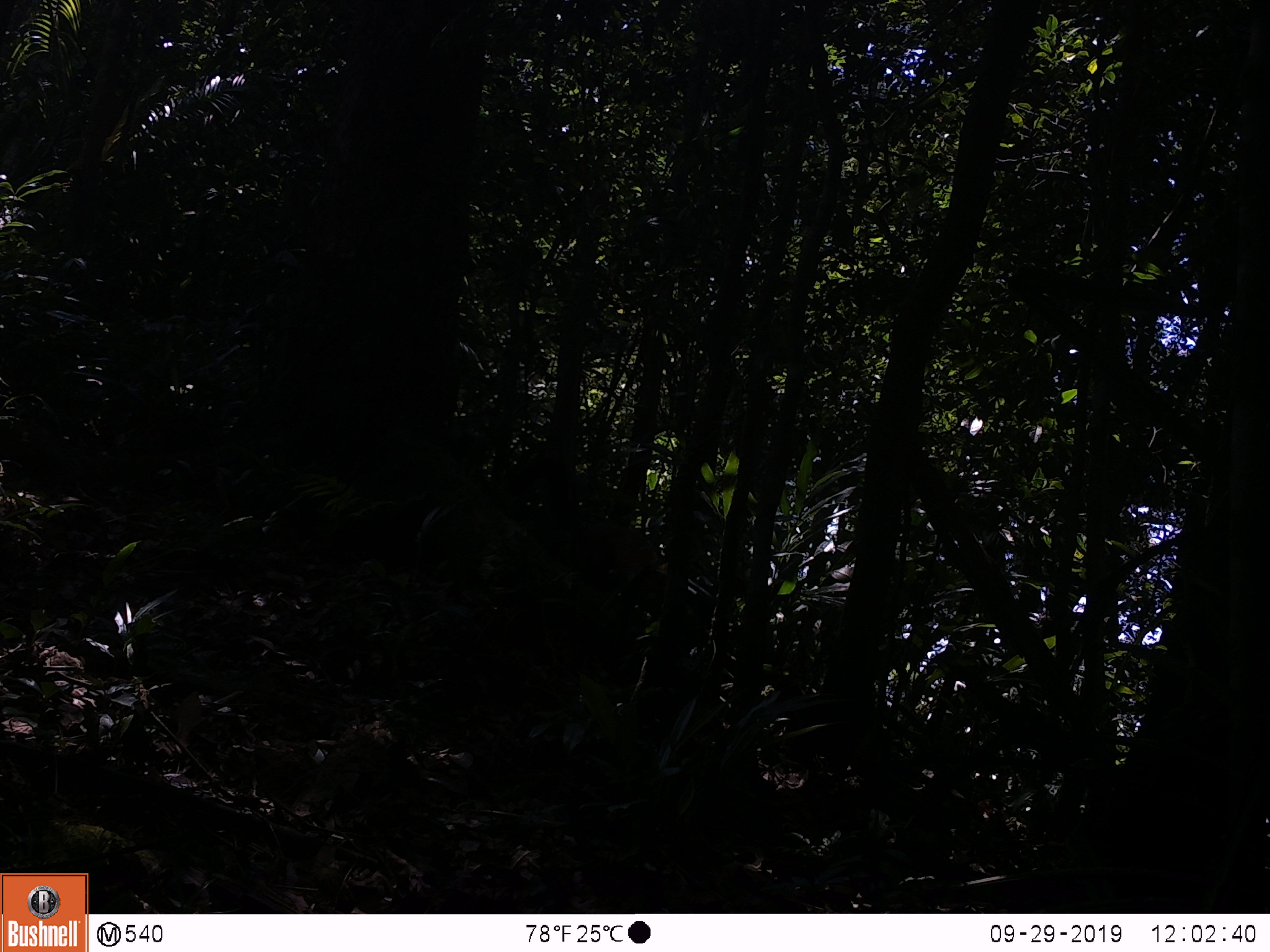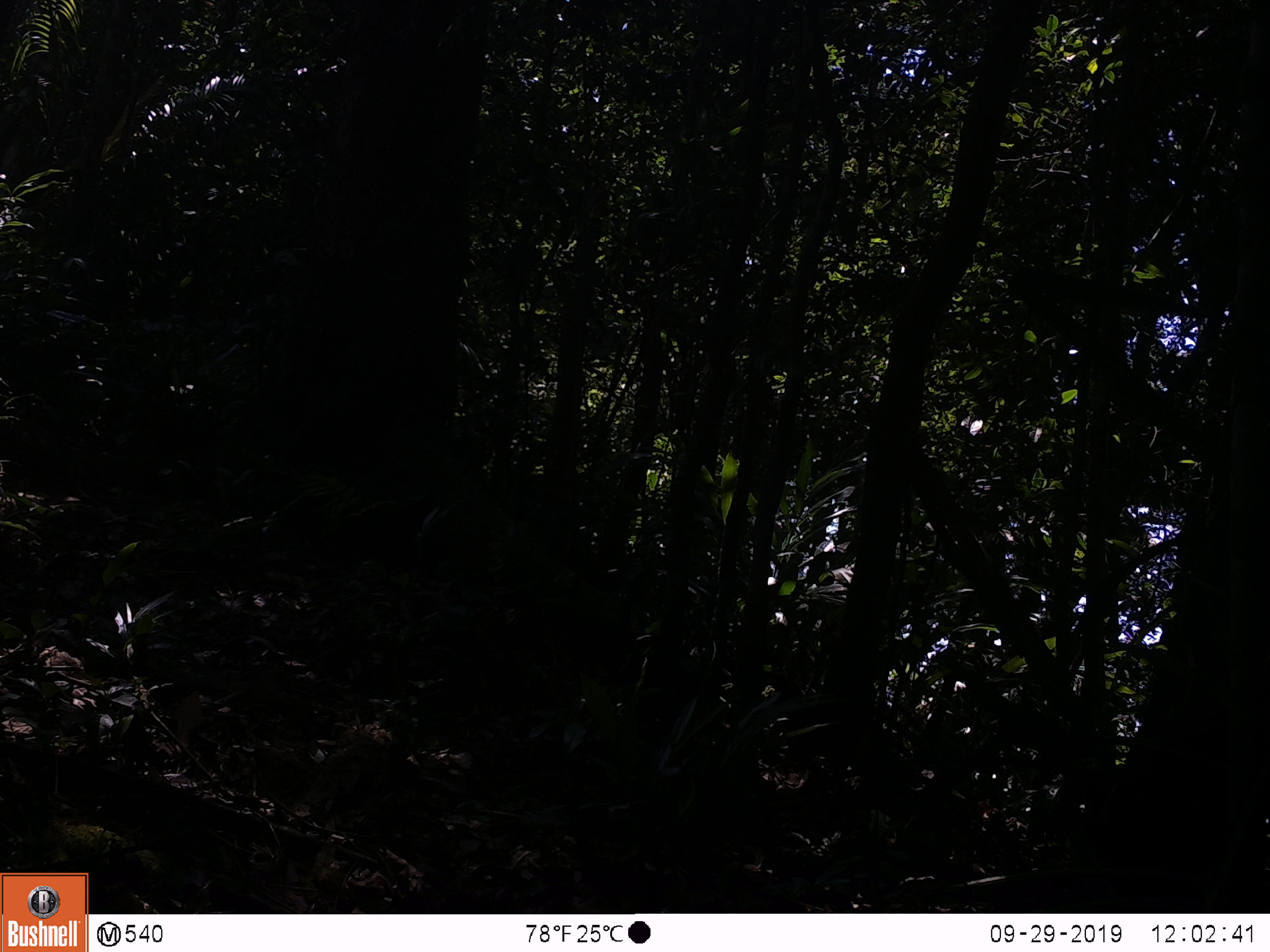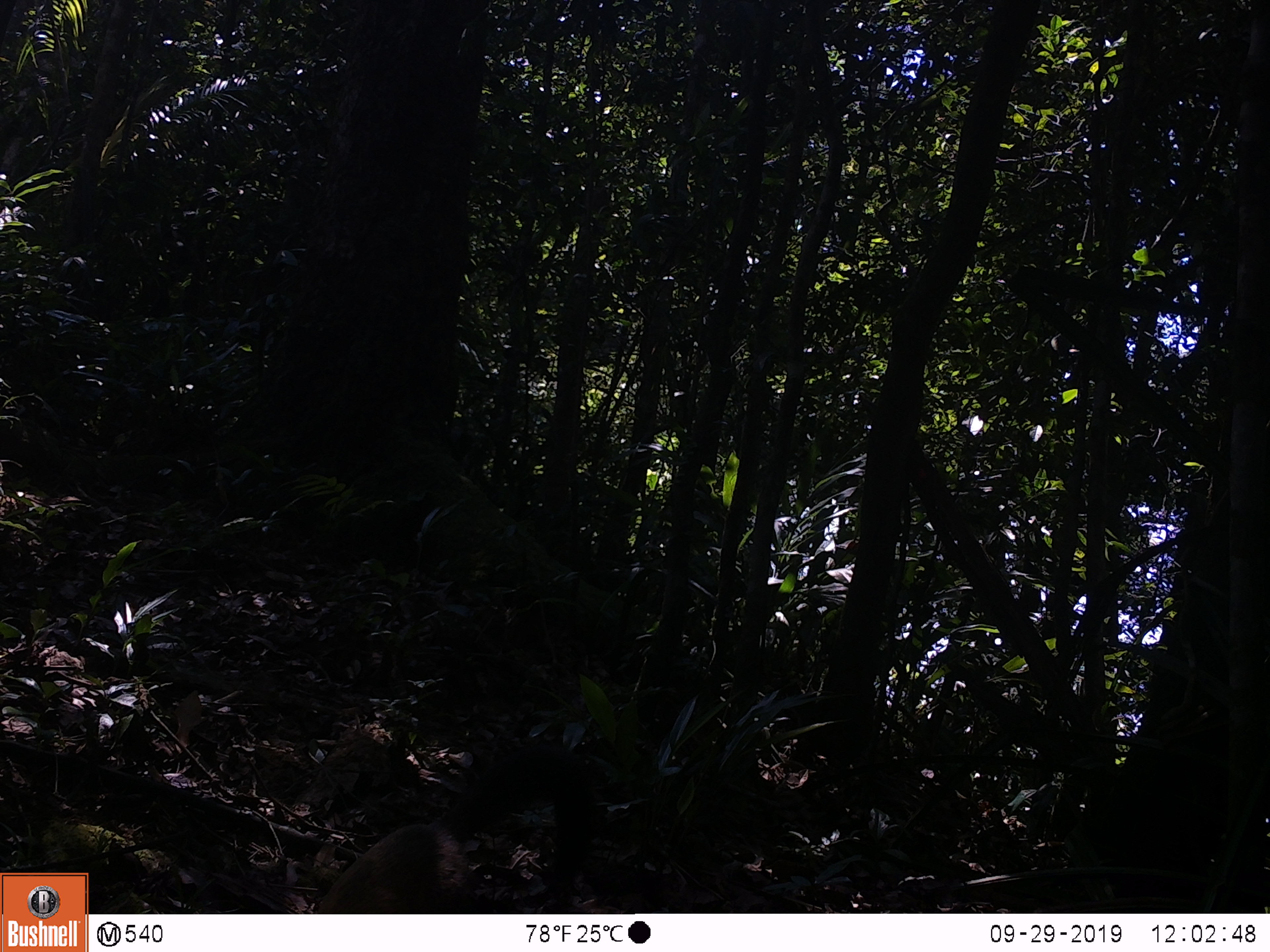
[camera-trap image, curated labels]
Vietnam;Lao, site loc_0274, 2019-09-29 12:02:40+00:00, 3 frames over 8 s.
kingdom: Animalia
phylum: Chordata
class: Mammalia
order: Carnivora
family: Mustelidae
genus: Martes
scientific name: Martes flavigula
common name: yellow-throated marten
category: yellow throated marten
Yellow throated marten (yellow-throated marten) (Martes flavigula). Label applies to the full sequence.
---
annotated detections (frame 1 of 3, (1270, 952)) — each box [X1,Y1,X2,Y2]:
yellow throated marten: [551,520,666,598]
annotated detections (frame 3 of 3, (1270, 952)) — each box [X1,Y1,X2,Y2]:
yellow throated marten: [317,743,588,910]